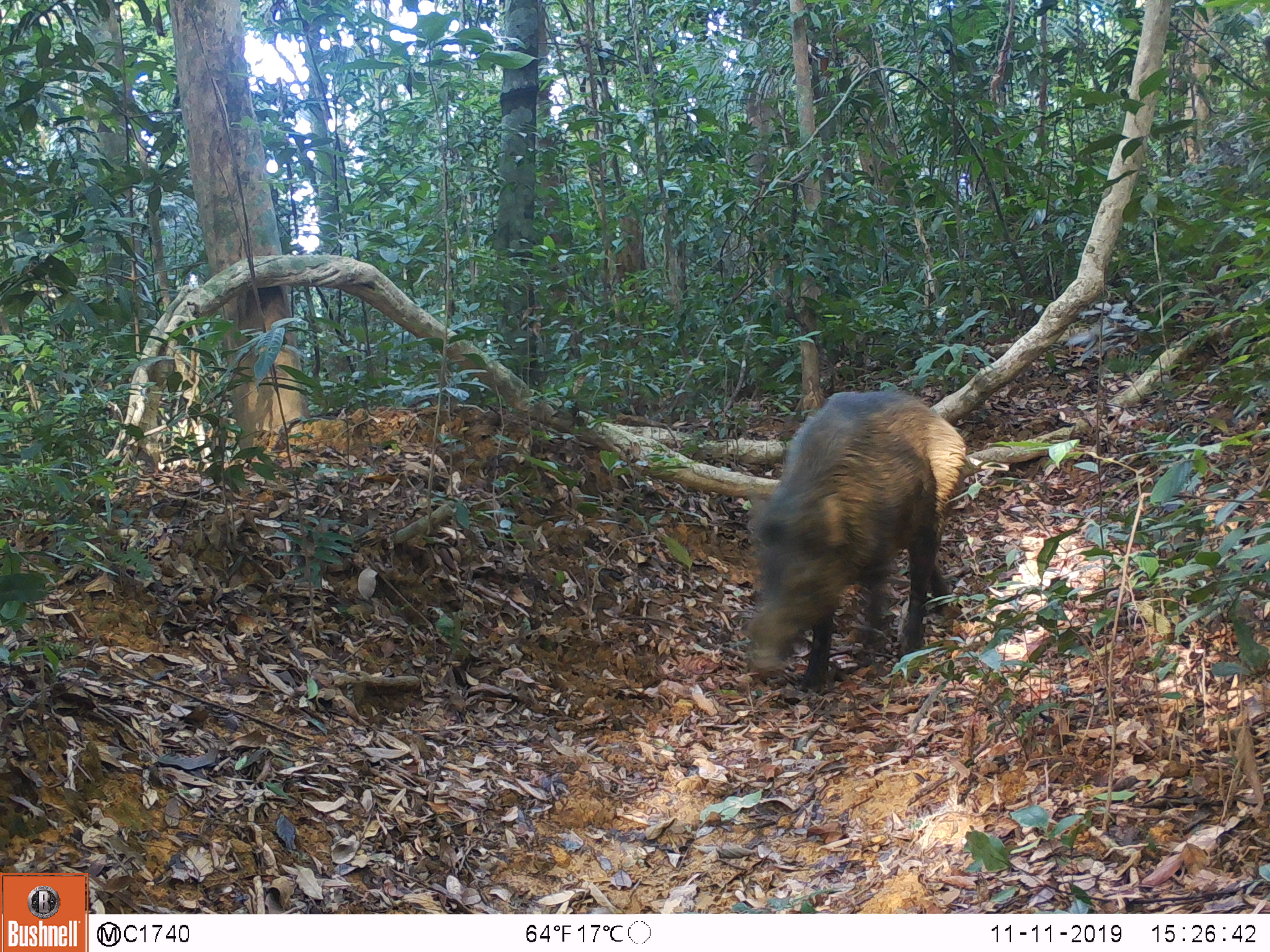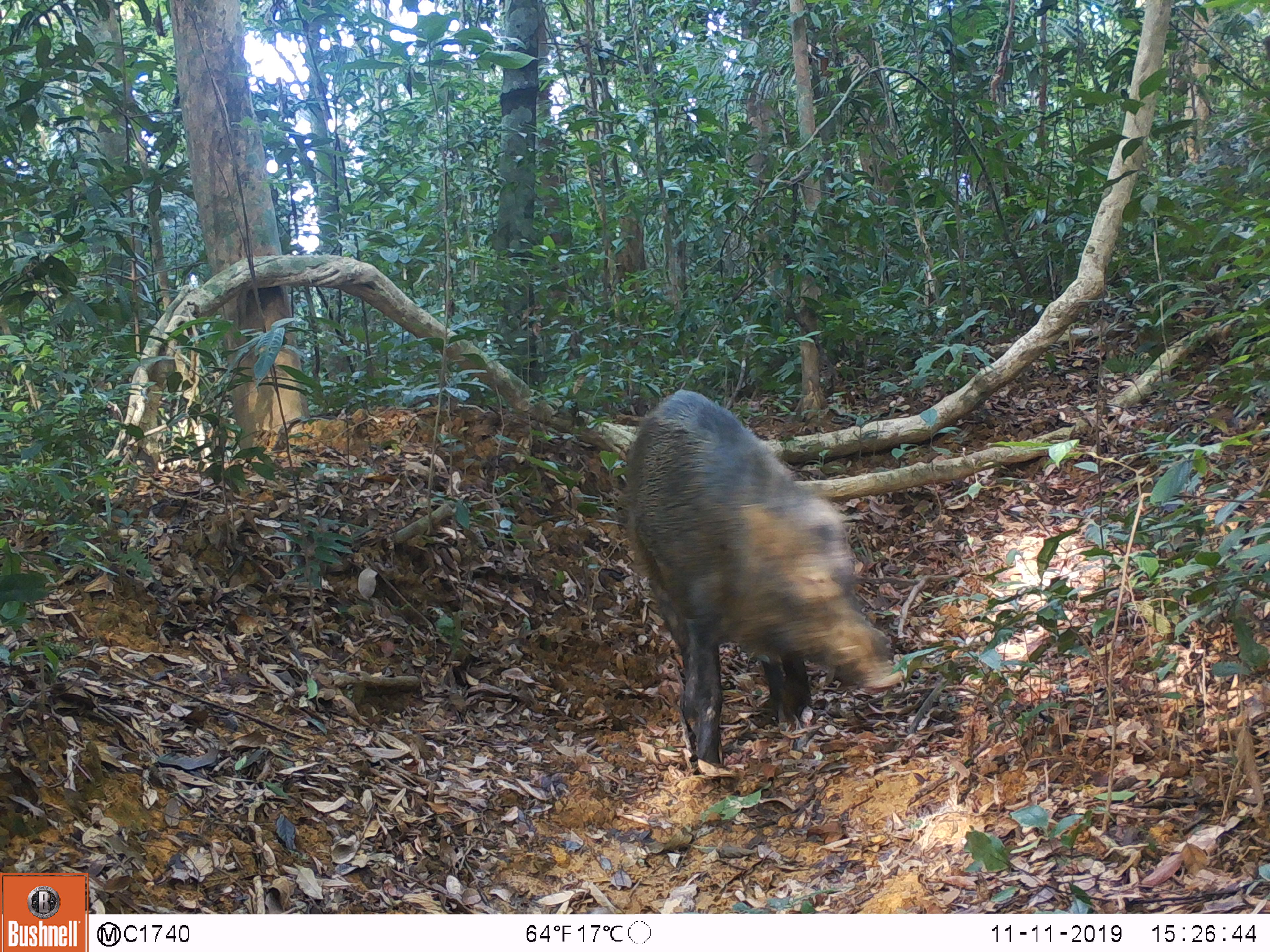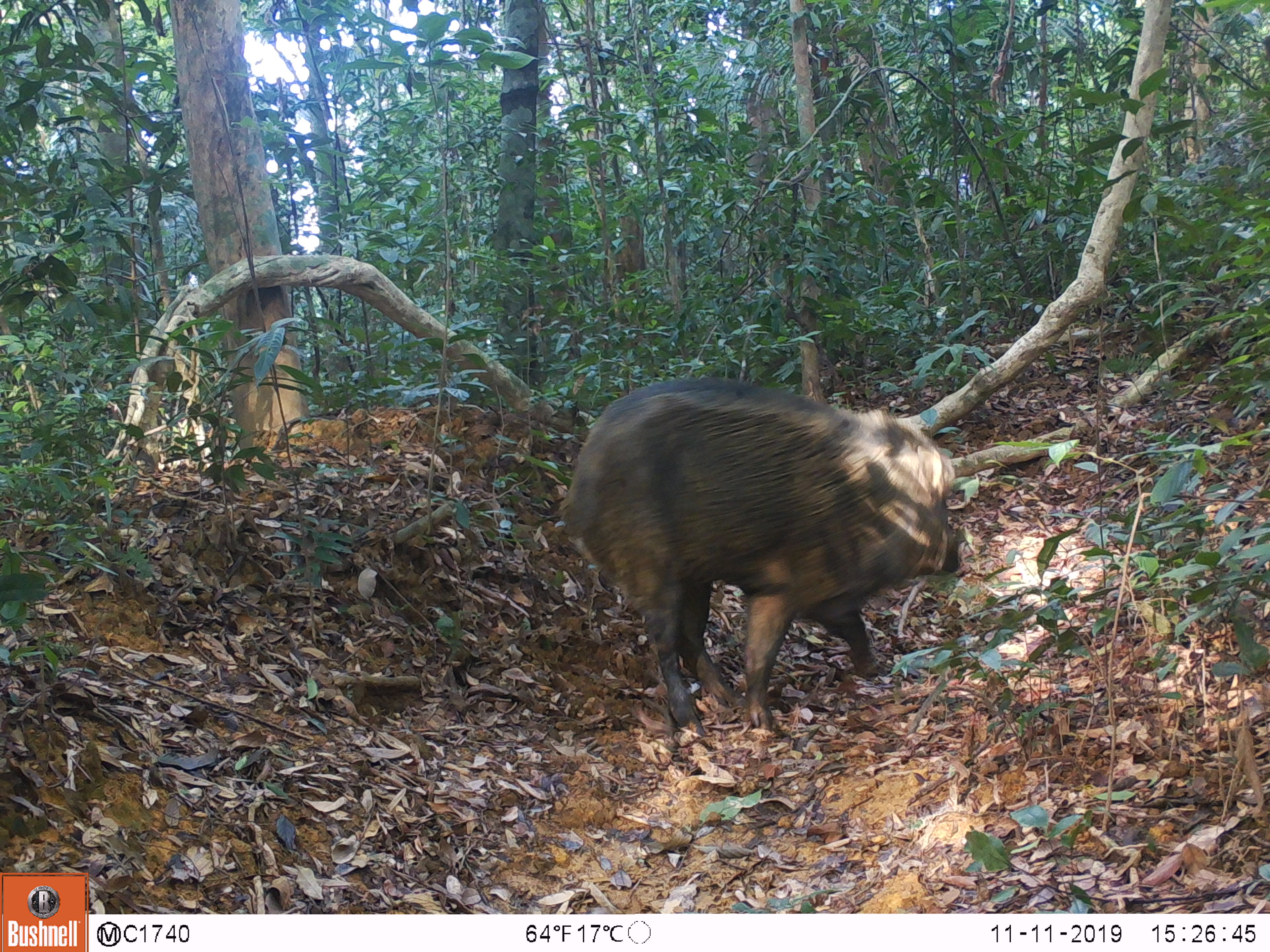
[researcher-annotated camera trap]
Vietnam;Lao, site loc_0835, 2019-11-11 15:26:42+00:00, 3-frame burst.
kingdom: Animalia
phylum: Chordata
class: Mammalia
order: Artiodactyla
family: Suidae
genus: Sus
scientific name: Sus scrofa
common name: eurasian wild pig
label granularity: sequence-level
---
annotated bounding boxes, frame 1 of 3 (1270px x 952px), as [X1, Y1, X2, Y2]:
eurasian wild pig: [745, 386, 967, 692]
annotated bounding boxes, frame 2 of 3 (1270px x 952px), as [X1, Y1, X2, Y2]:
eurasian wild pig: [619, 387, 907, 772]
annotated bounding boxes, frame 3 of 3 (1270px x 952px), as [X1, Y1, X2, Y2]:
eurasian wild pig: [555, 374, 962, 738]